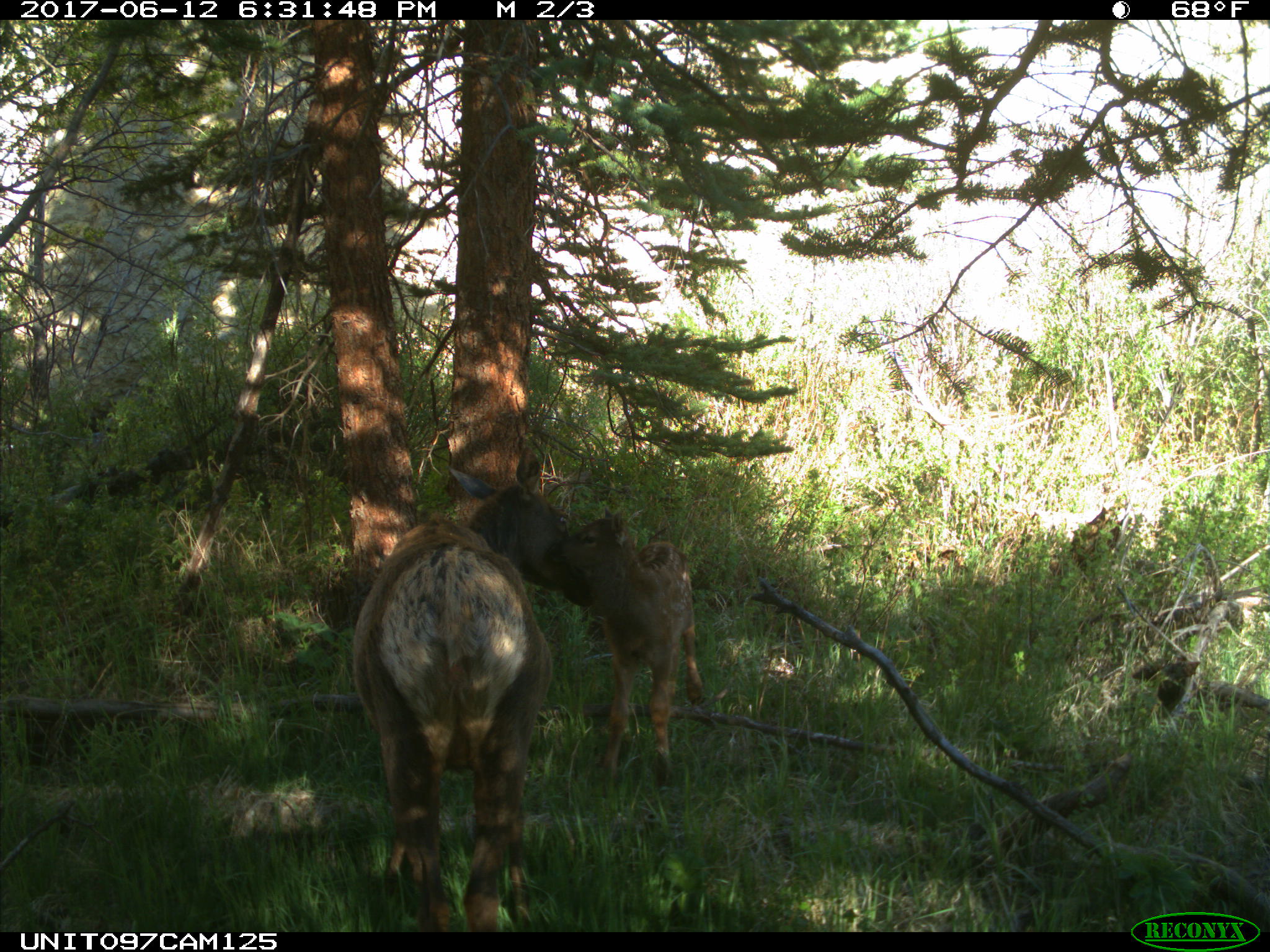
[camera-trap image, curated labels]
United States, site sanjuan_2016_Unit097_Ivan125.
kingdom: Animalia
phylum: Chordata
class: Mammalia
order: Artiodactyla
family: Cervidae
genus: Cervus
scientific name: Cervus elaphus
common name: red deer